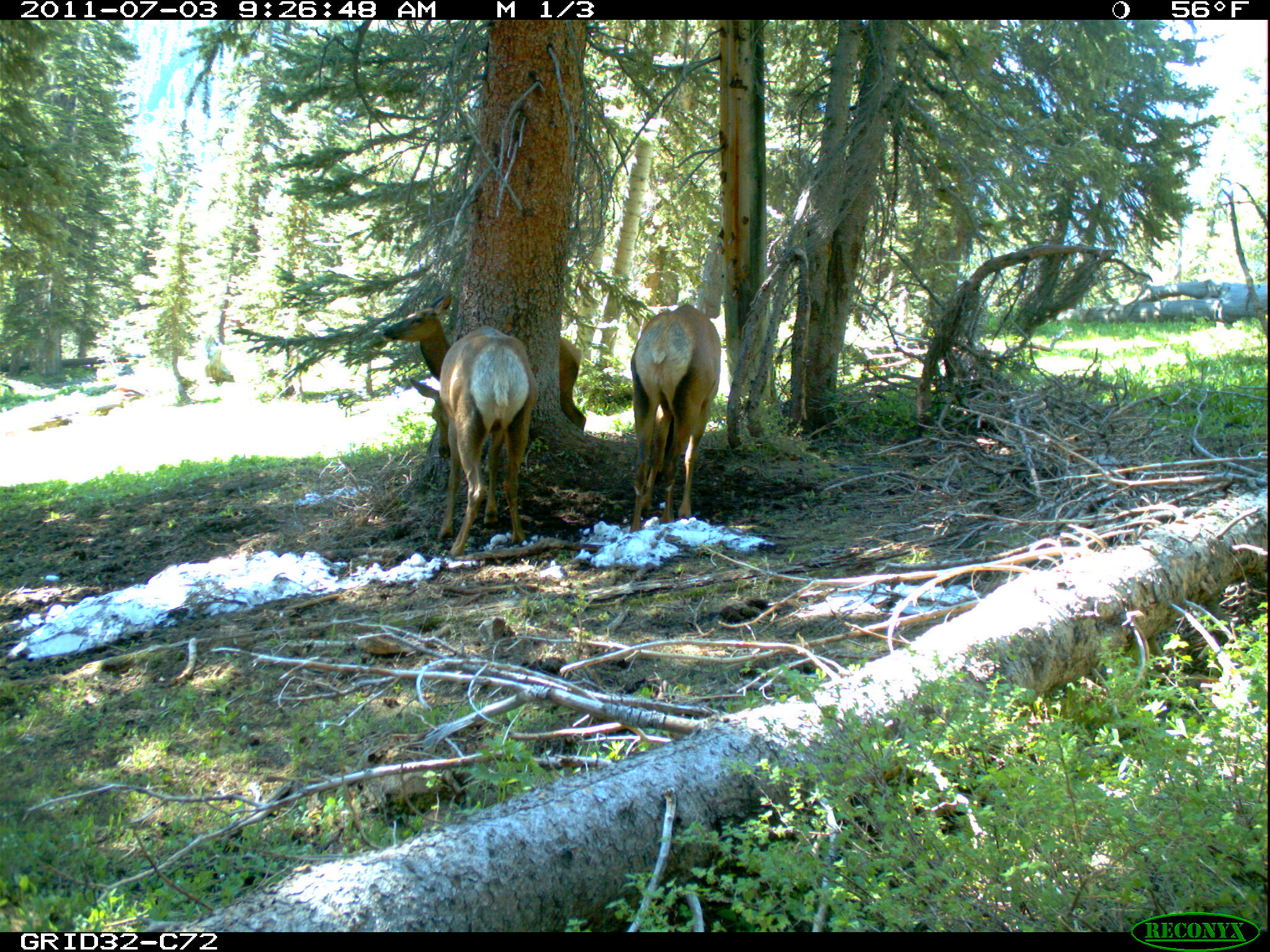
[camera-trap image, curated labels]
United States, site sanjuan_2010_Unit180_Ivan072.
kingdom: Animalia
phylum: Chordata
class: Mammalia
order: Artiodactyla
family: Cervidae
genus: Cervus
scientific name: Cervus elaphus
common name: red deer